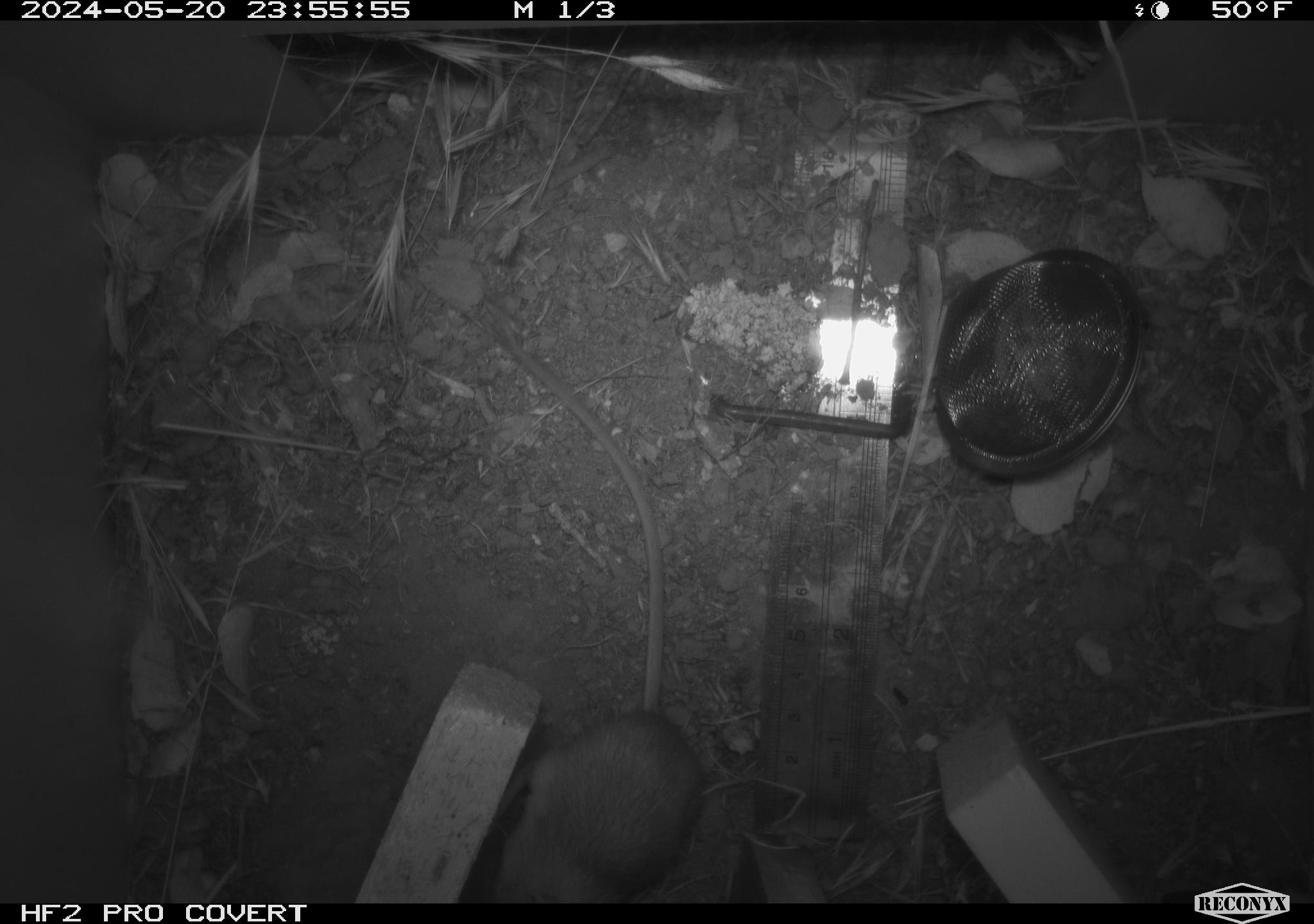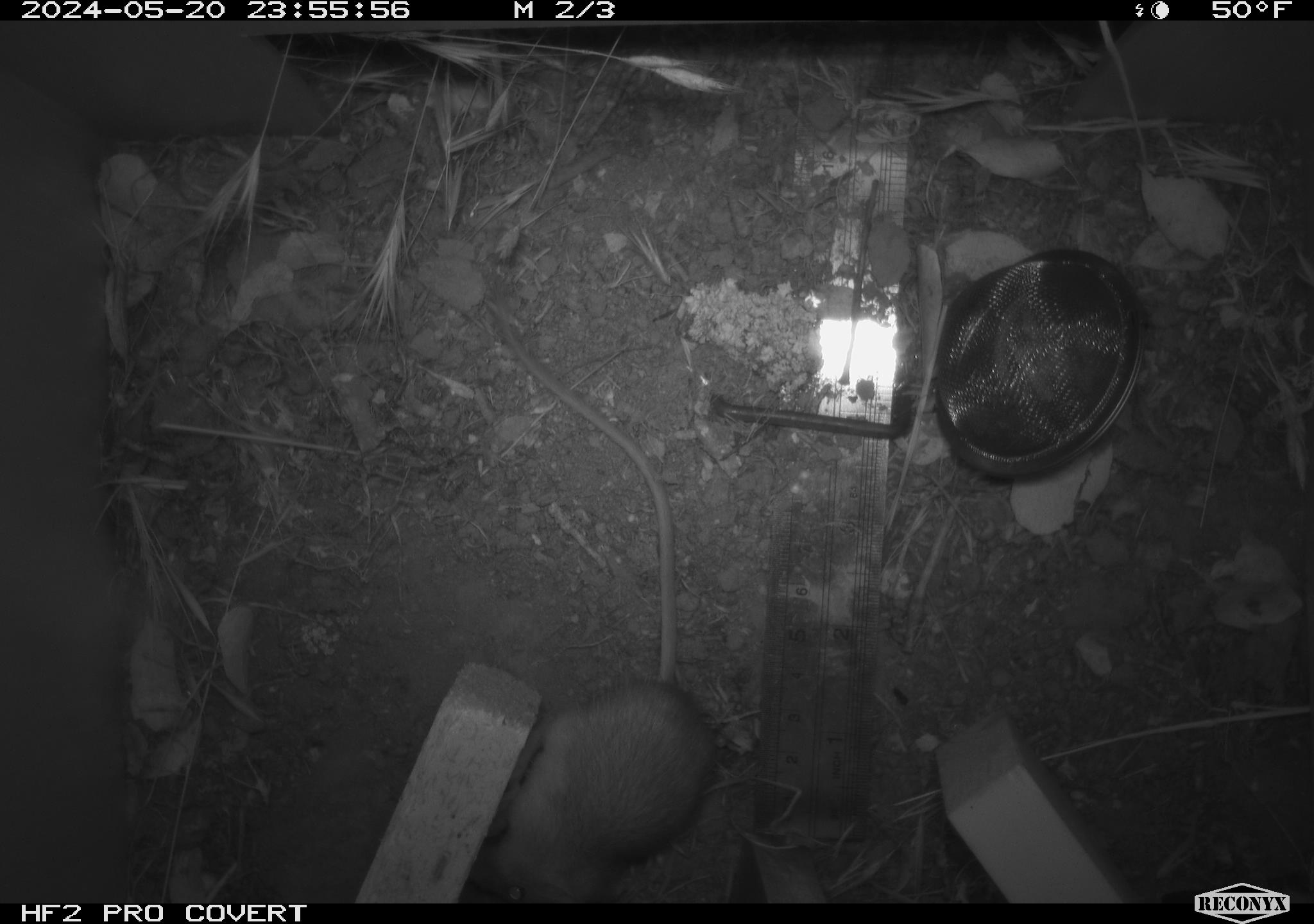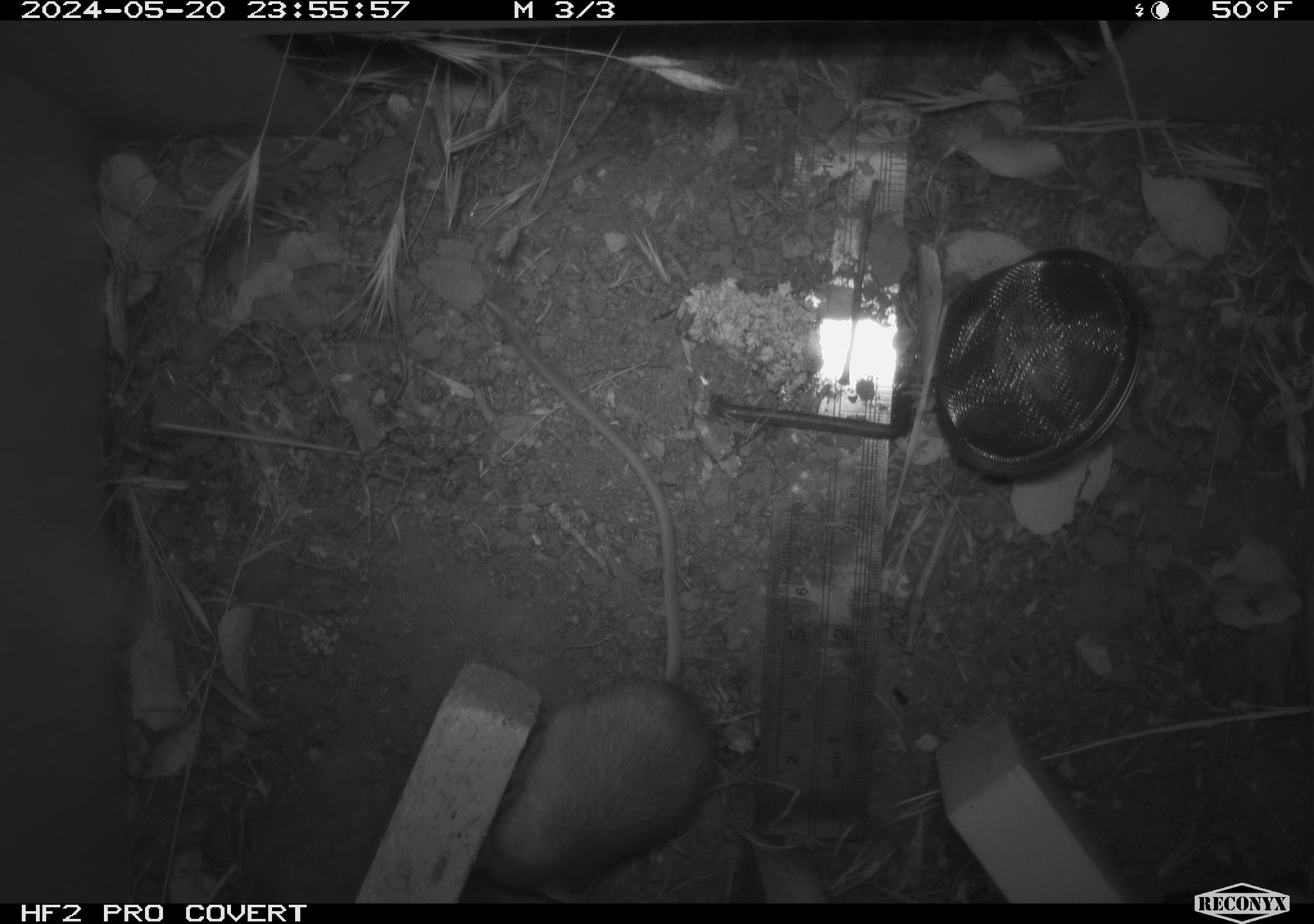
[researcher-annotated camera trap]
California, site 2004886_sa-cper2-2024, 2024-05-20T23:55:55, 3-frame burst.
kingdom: Animalia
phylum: Chordata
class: Mammalia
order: Rodentia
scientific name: Rodentia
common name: rodent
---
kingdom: Animalia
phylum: Chordata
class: Mammalia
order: Rodentia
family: Heteromyidae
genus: Dipodomys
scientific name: Dipodomys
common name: kangaroo rats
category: dipodomys species